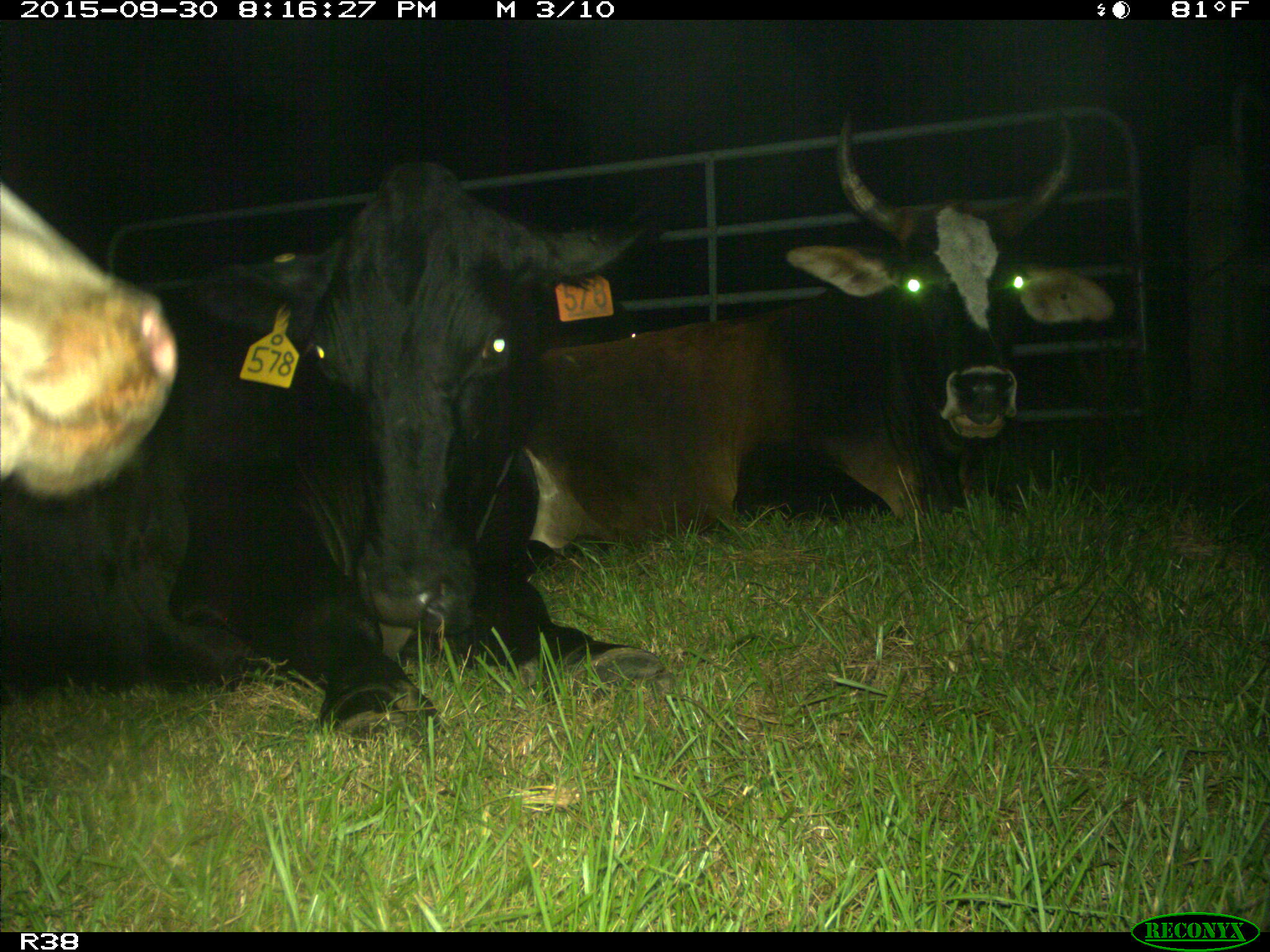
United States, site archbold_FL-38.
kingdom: Animalia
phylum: Chordata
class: Mammalia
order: Artiodactyla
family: Bovidae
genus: Bos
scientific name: Bos taurus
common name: domestic cow